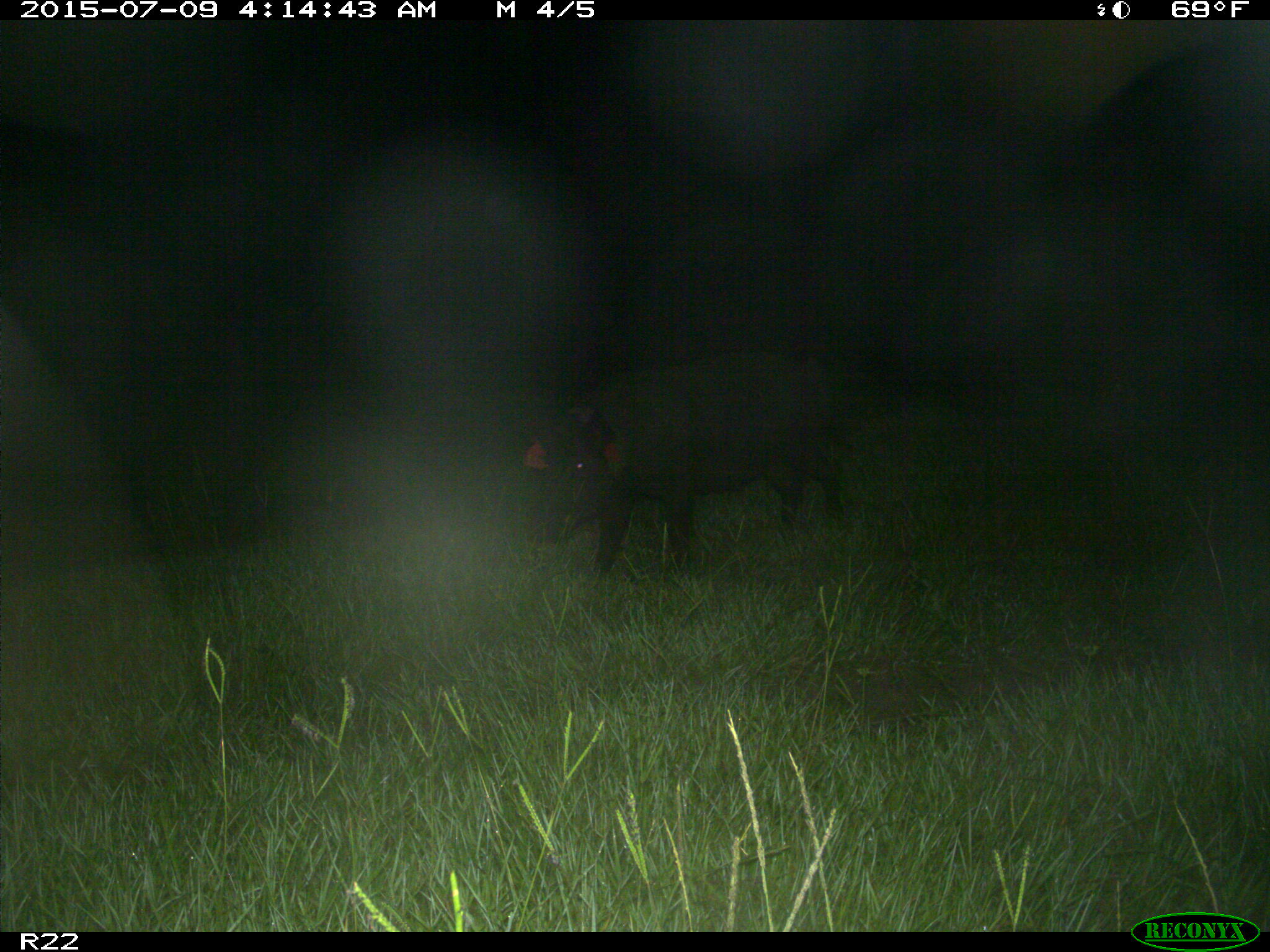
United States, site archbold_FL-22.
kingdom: Animalia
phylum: Chordata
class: Mammalia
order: Artiodactyla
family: Bovidae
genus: Bos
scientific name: Bos taurus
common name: domestic cow